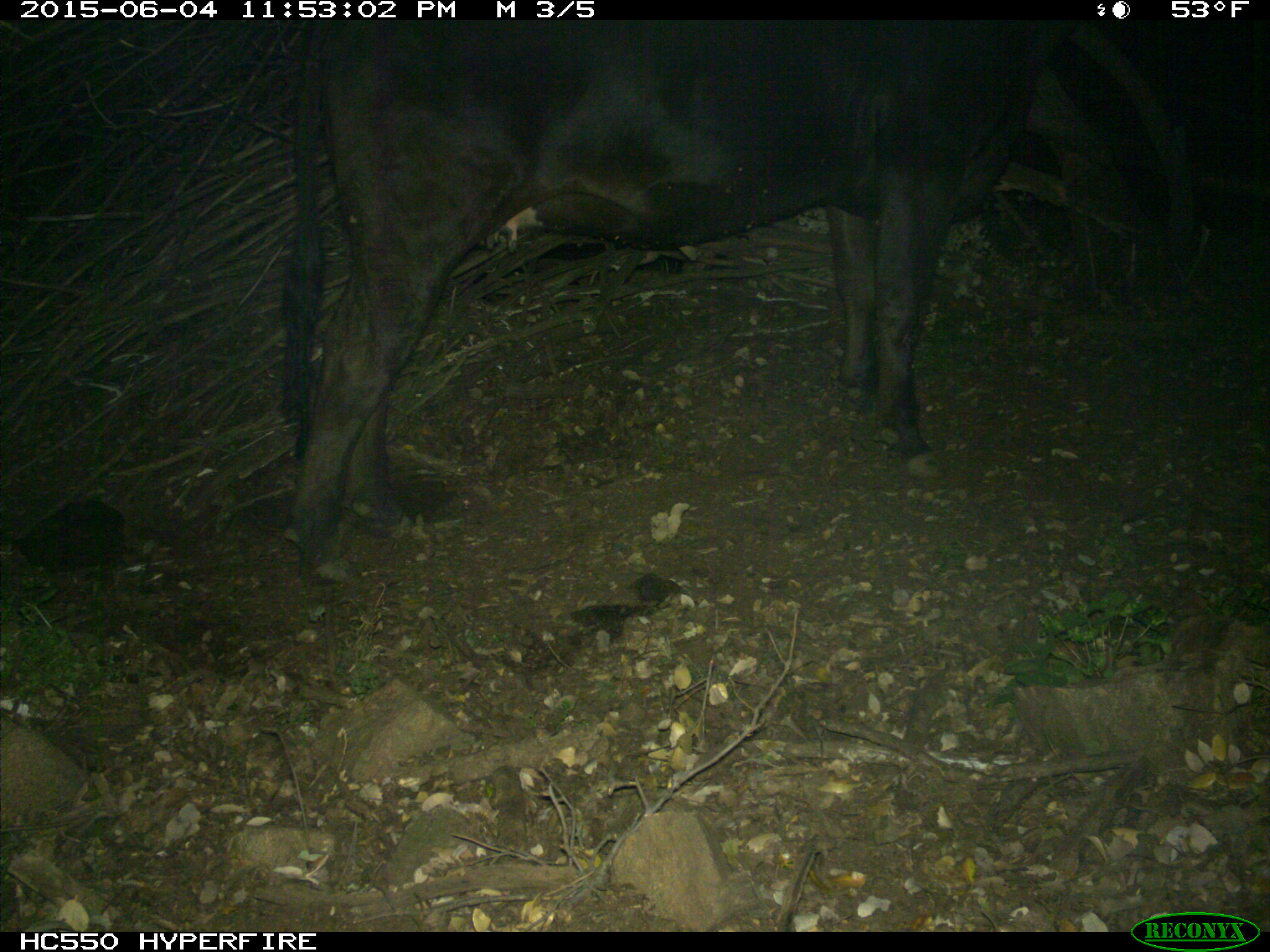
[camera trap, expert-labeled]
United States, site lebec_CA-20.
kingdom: Animalia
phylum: Chordata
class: Mammalia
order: Artiodactyla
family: Bovidae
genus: Bos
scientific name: Bos taurus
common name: domestic cow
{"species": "Bos taurus (domestic cow)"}